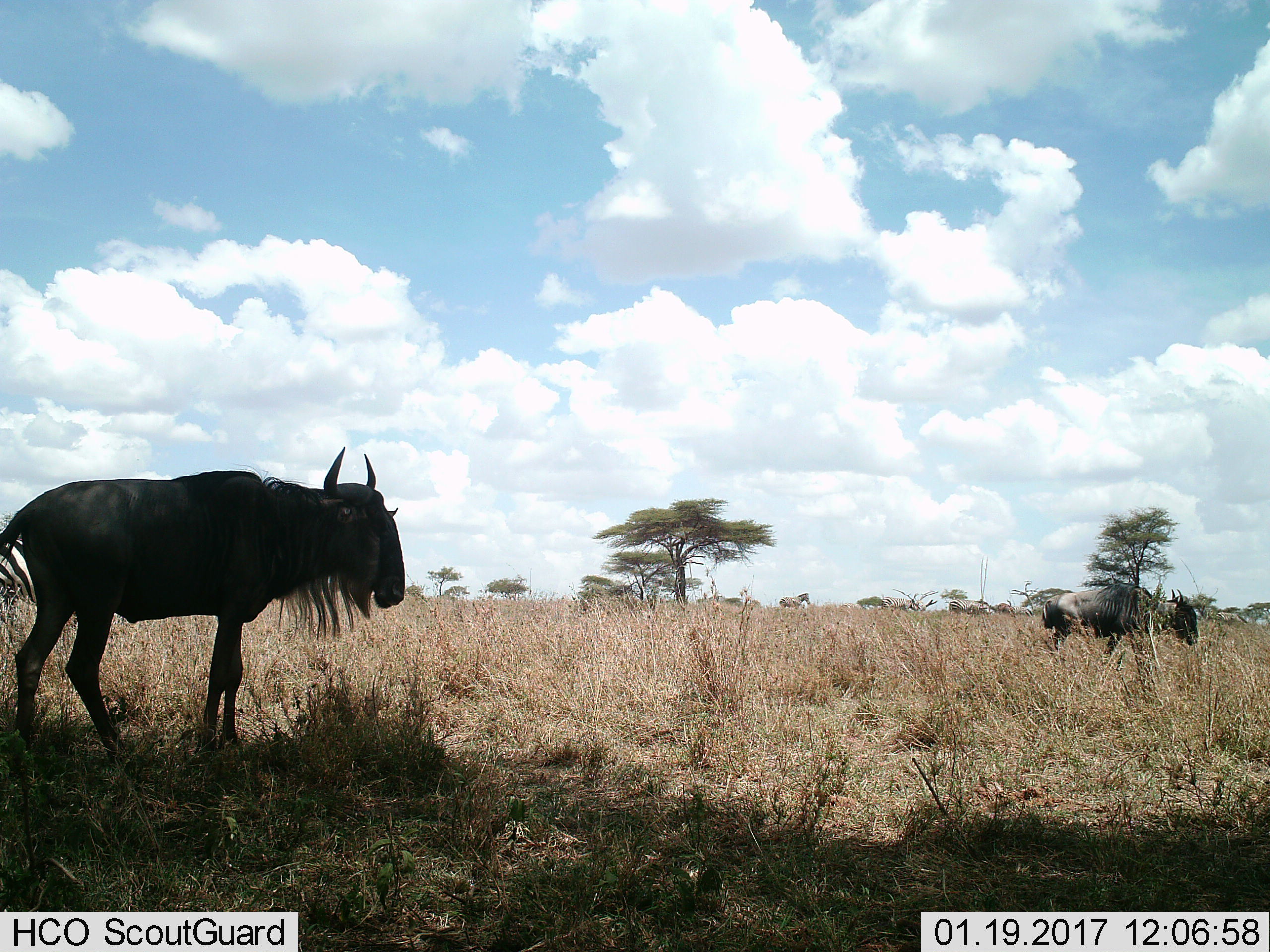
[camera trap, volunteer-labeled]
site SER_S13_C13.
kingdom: Animalia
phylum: Chordata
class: Mammalia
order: Artiodactyla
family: Bovidae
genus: Connochaetes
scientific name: Connochaetes taurinus taurinus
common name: blue wildebeest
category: wildebeestblue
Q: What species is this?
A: Wildebeestblue (blue wildebeest) (Connochaetes taurinus taurinus).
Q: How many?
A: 2.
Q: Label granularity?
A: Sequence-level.